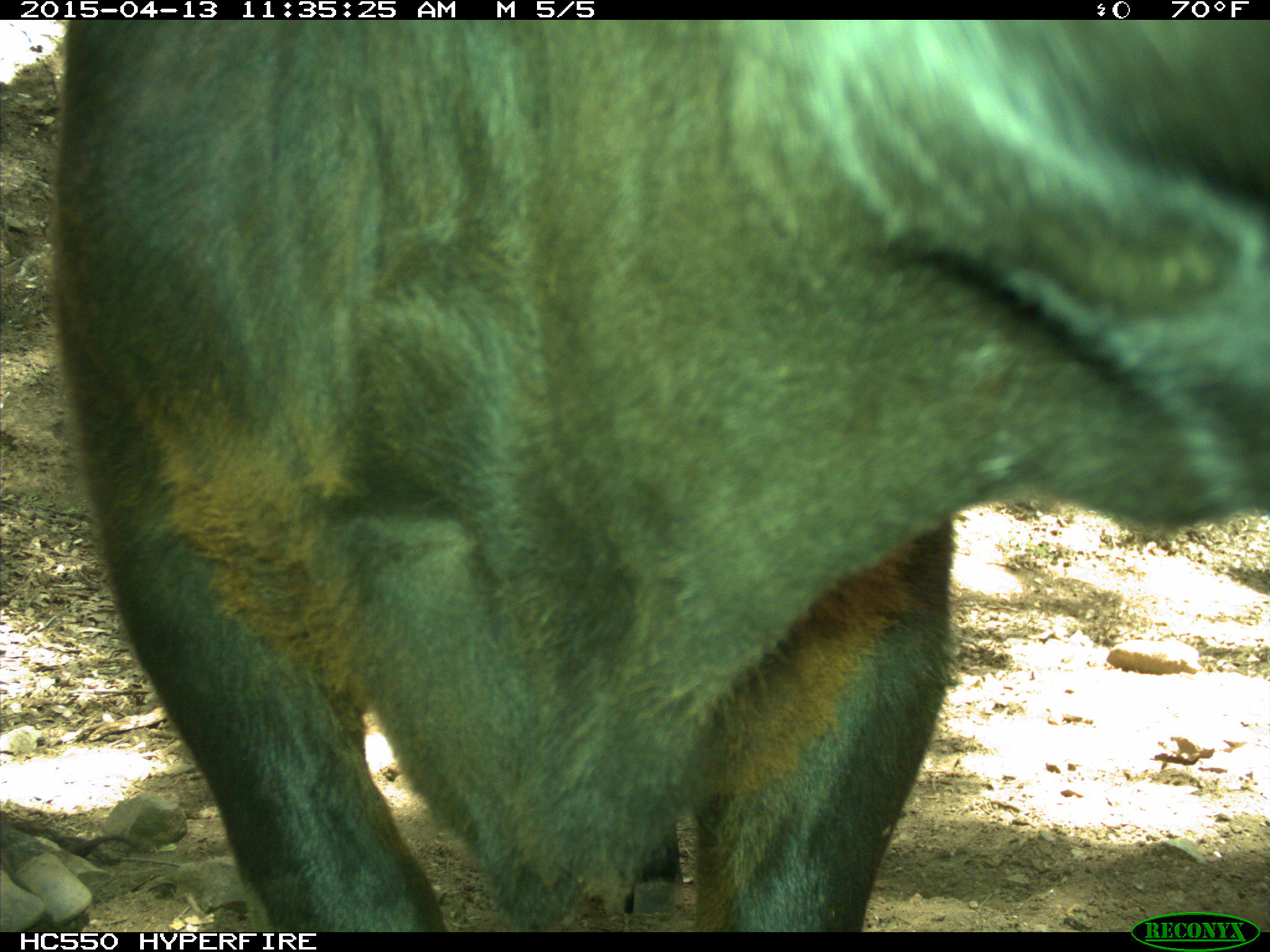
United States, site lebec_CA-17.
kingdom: Animalia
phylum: Chordata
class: Mammalia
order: Artiodactyla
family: Bovidae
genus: Bos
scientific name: Bos taurus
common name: domestic cow